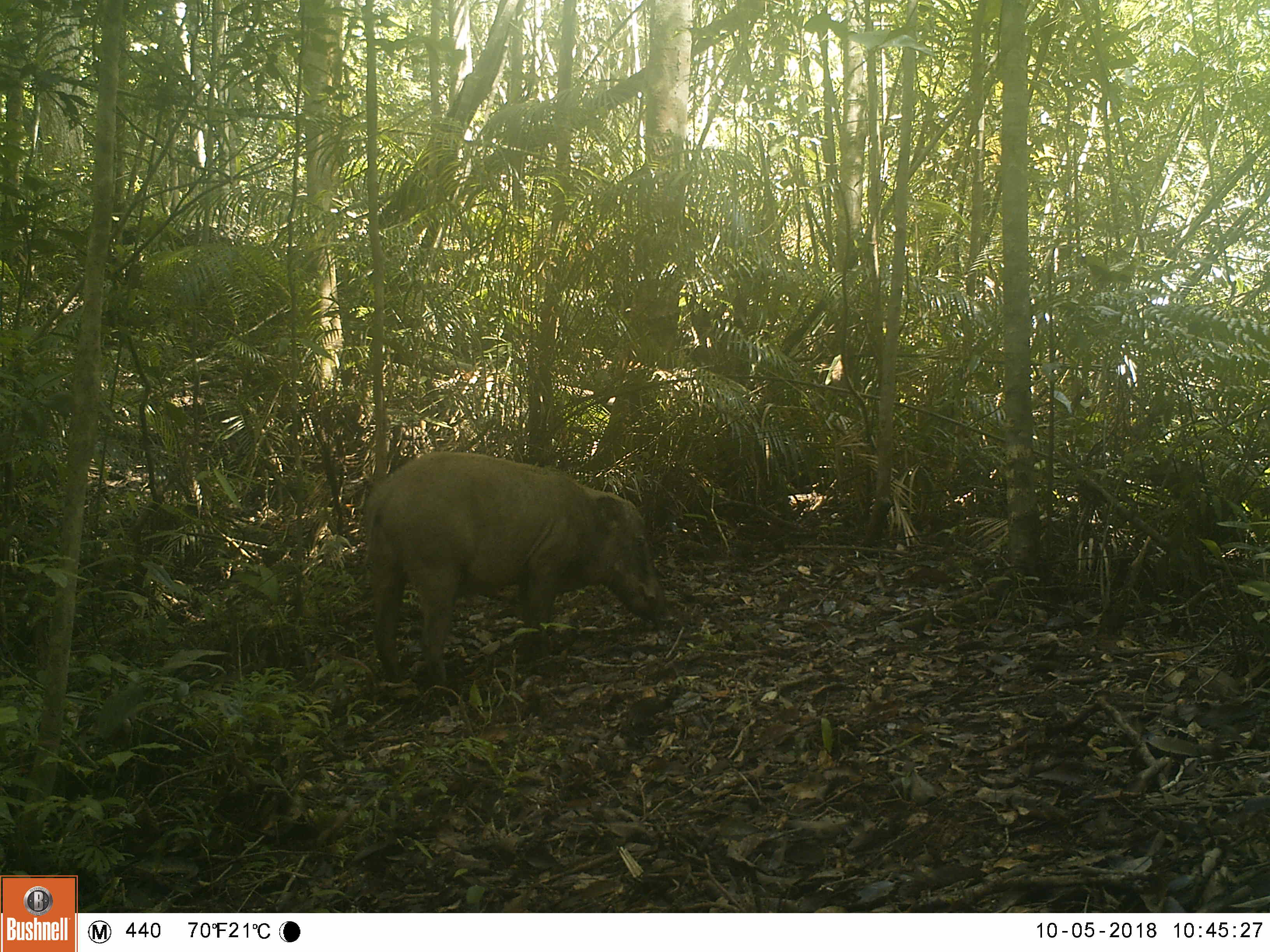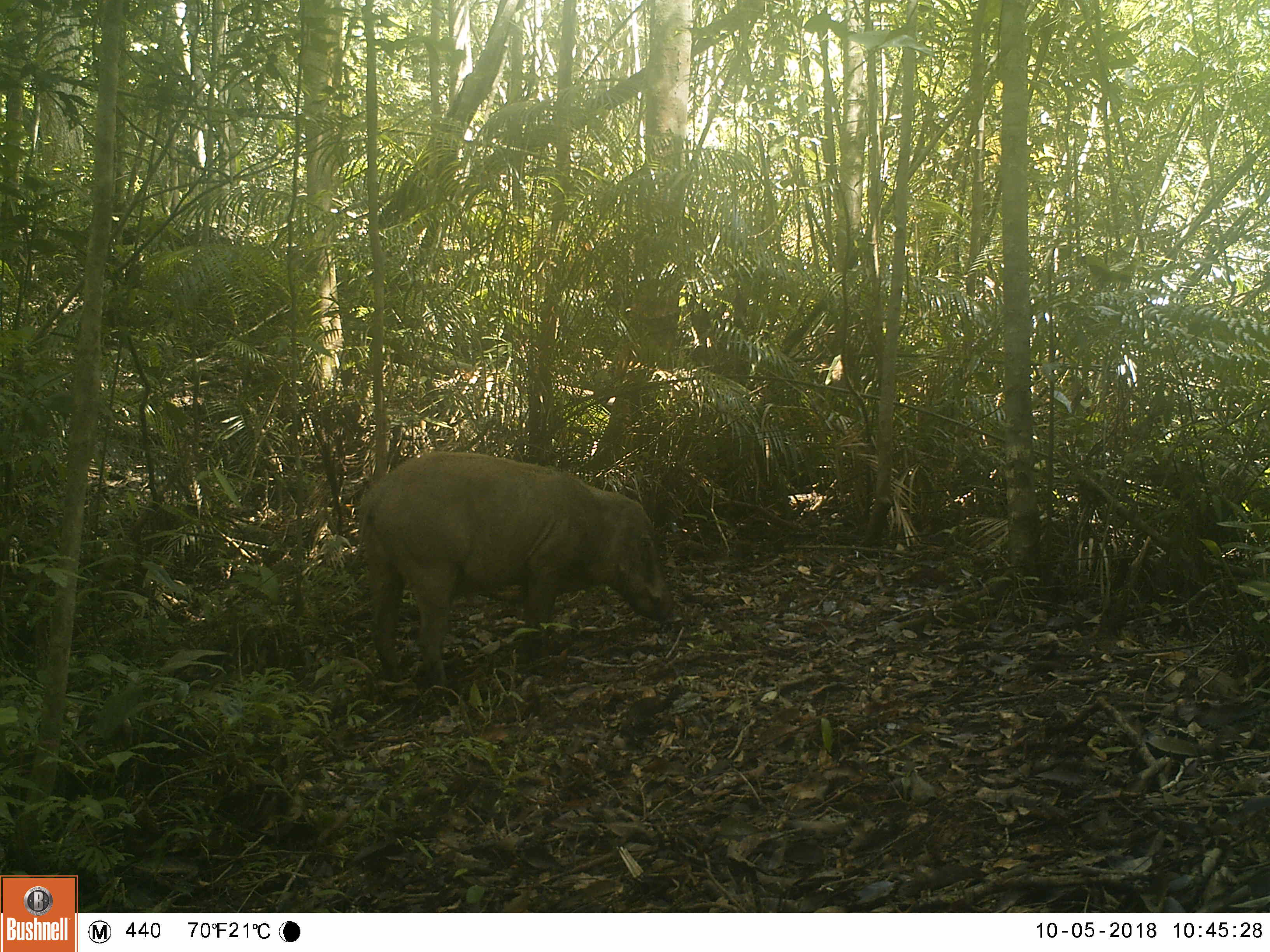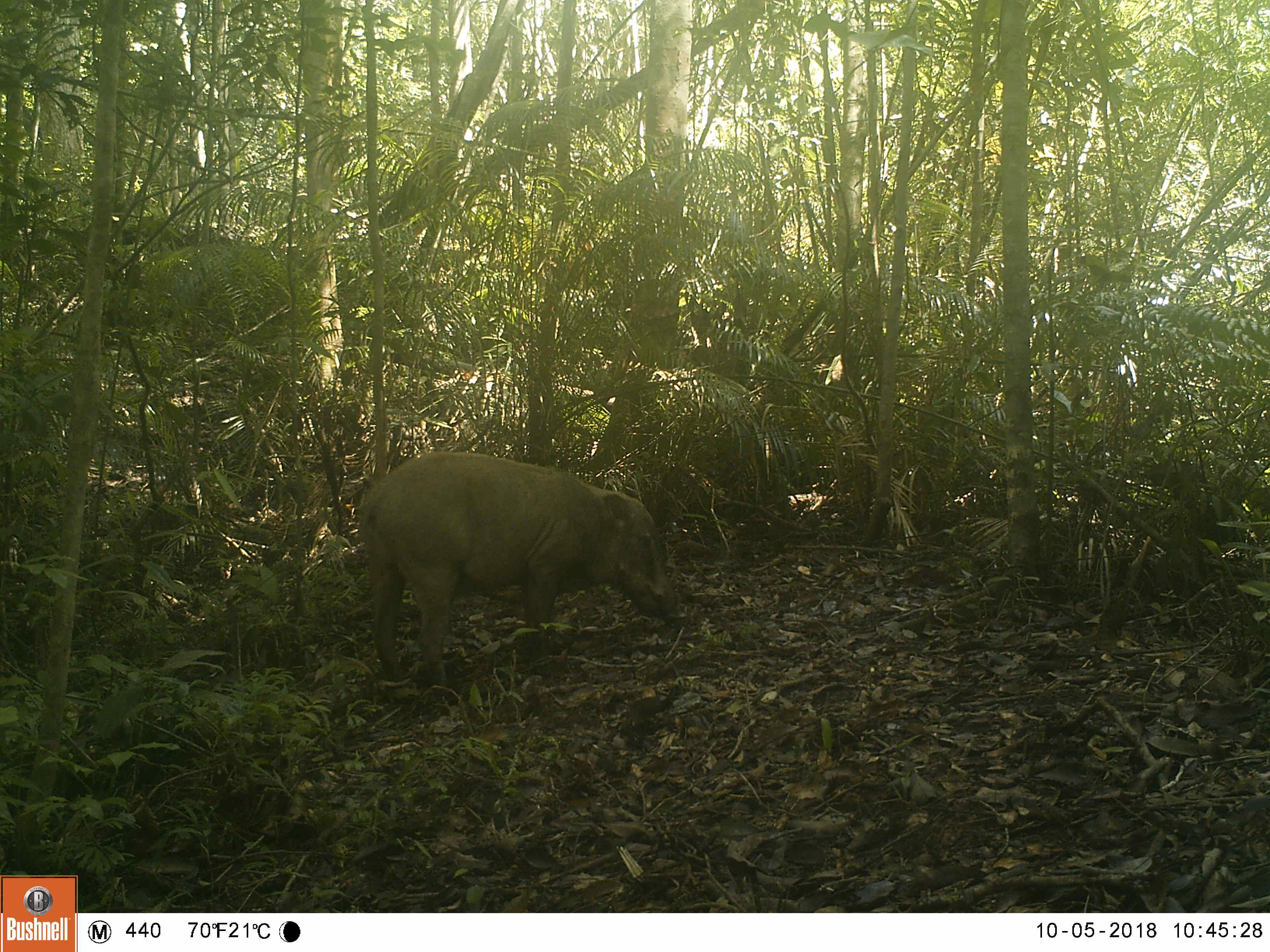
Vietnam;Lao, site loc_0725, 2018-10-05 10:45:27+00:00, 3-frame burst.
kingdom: Animalia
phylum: Chordata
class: Mammalia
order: Artiodactyla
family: Suidae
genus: Sus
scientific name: Sus scrofa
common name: eurasian wild pig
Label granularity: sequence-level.